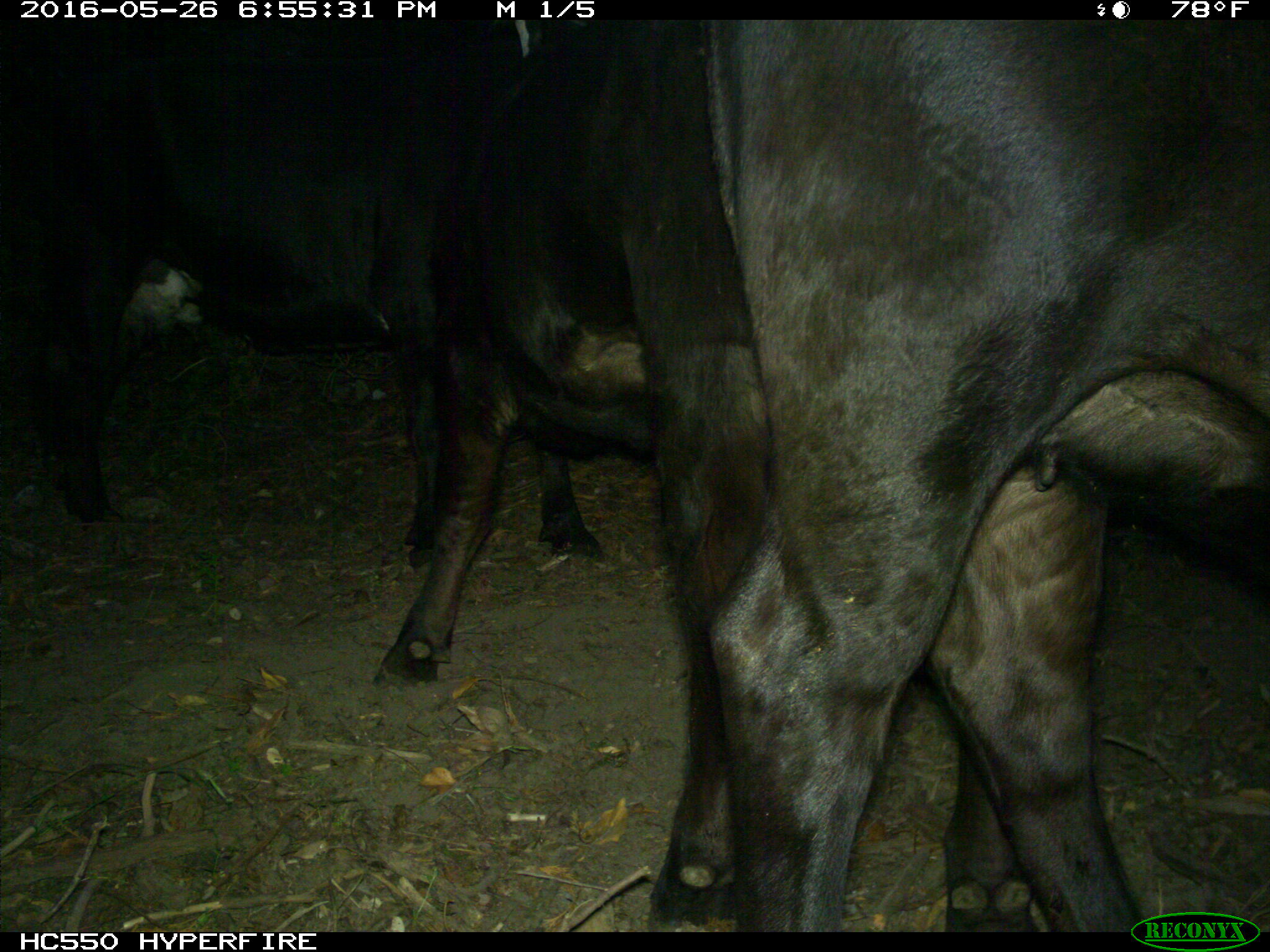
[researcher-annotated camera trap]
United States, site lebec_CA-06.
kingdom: Animalia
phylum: Chordata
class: Mammalia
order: Artiodactyla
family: Bovidae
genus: Bos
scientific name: Bos taurus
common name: domestic cow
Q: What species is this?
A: Bos taurus (domestic cow).